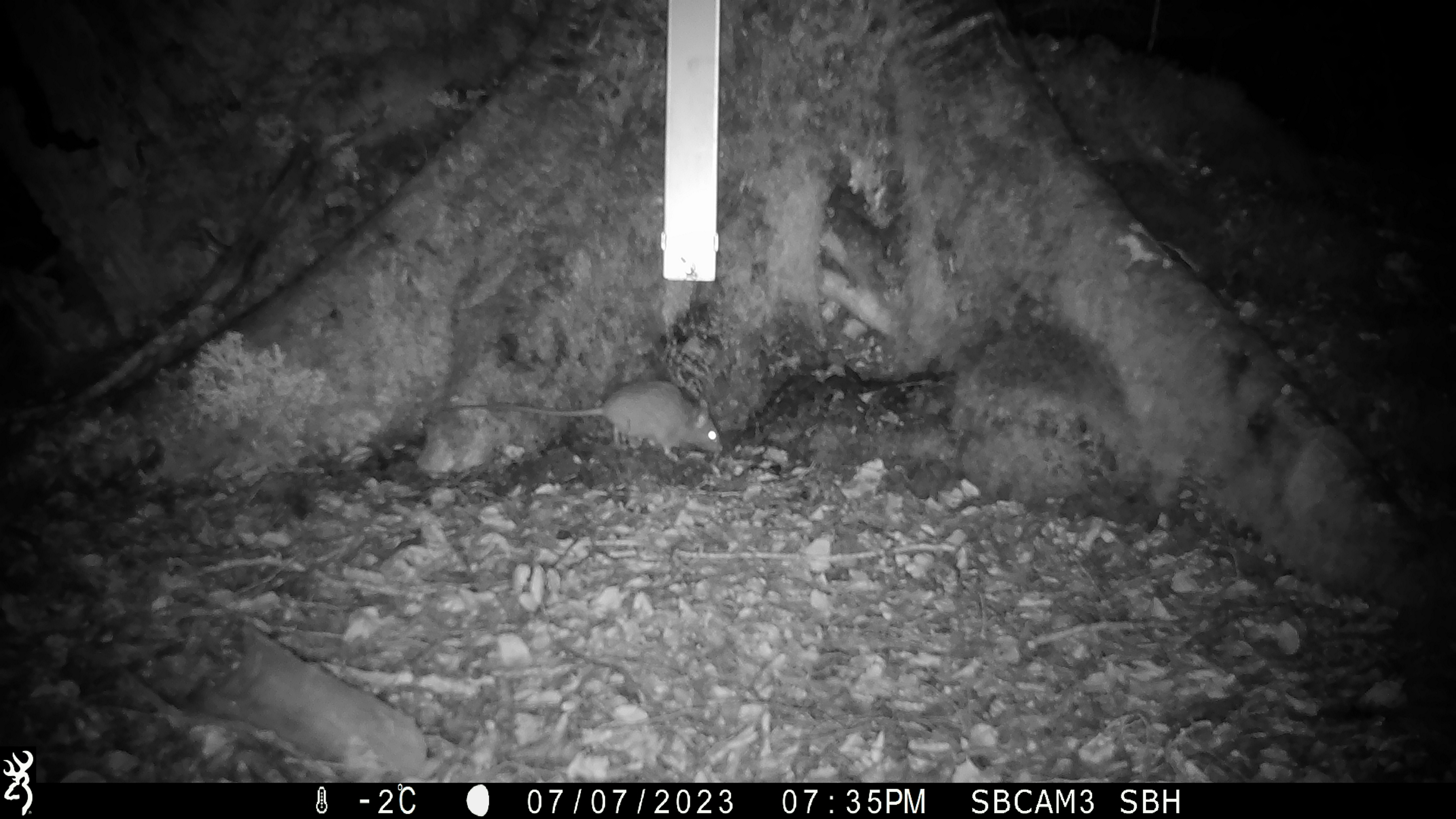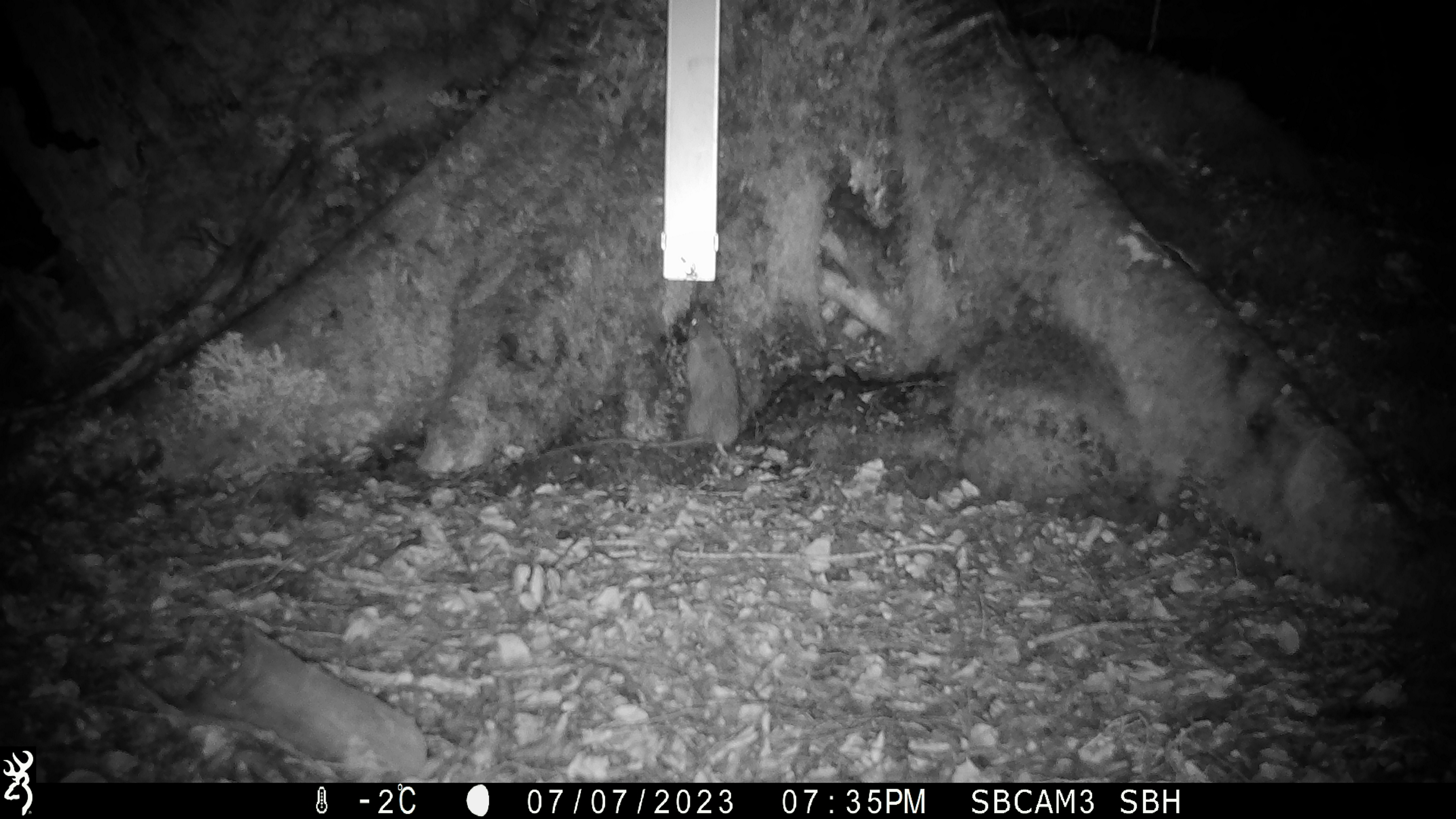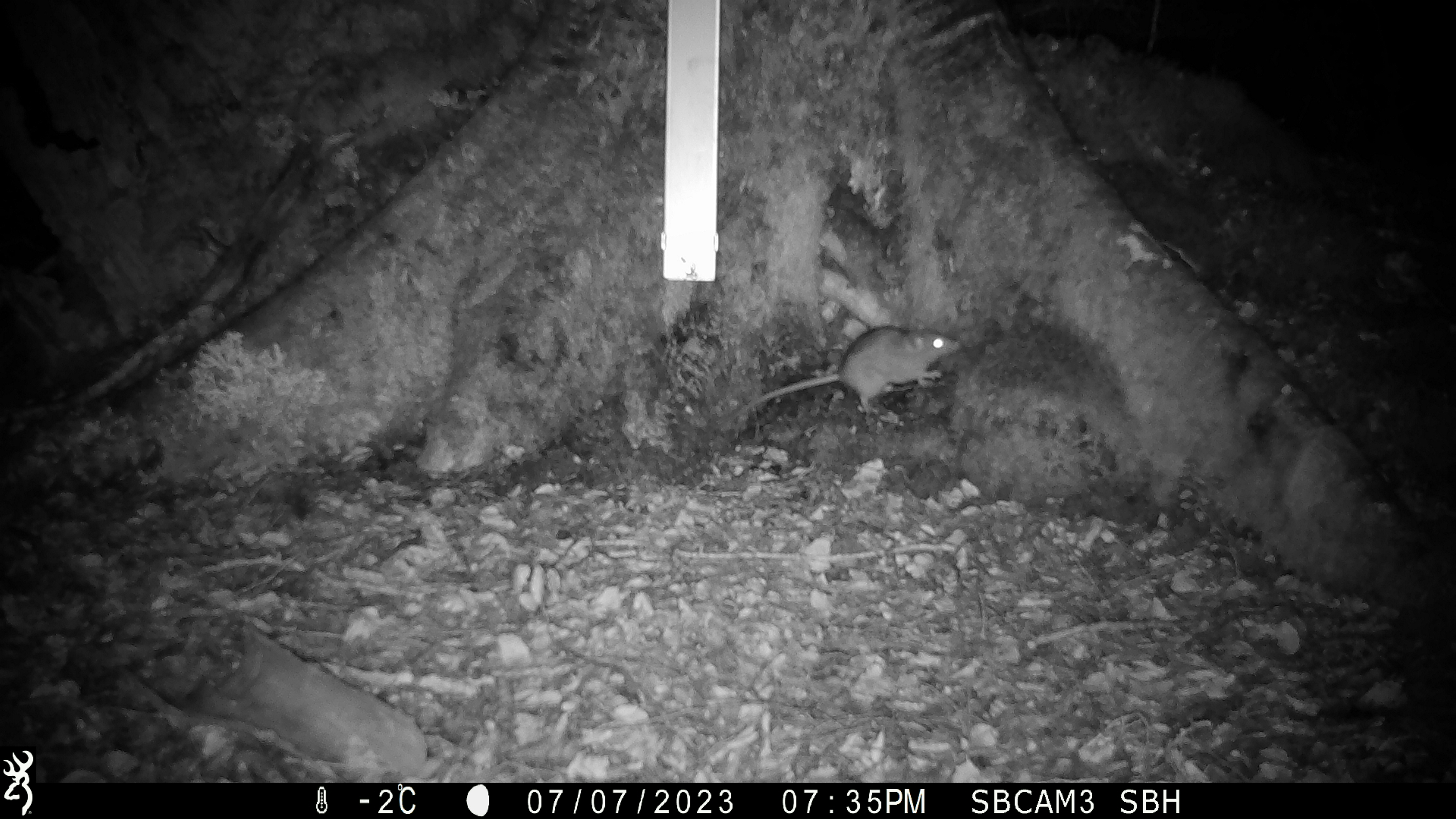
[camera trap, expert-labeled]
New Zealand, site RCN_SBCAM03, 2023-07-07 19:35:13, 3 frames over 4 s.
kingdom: Animalia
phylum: Chordata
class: Mammalia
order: Rodentia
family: Muridae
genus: Rattus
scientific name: Rattus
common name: rat